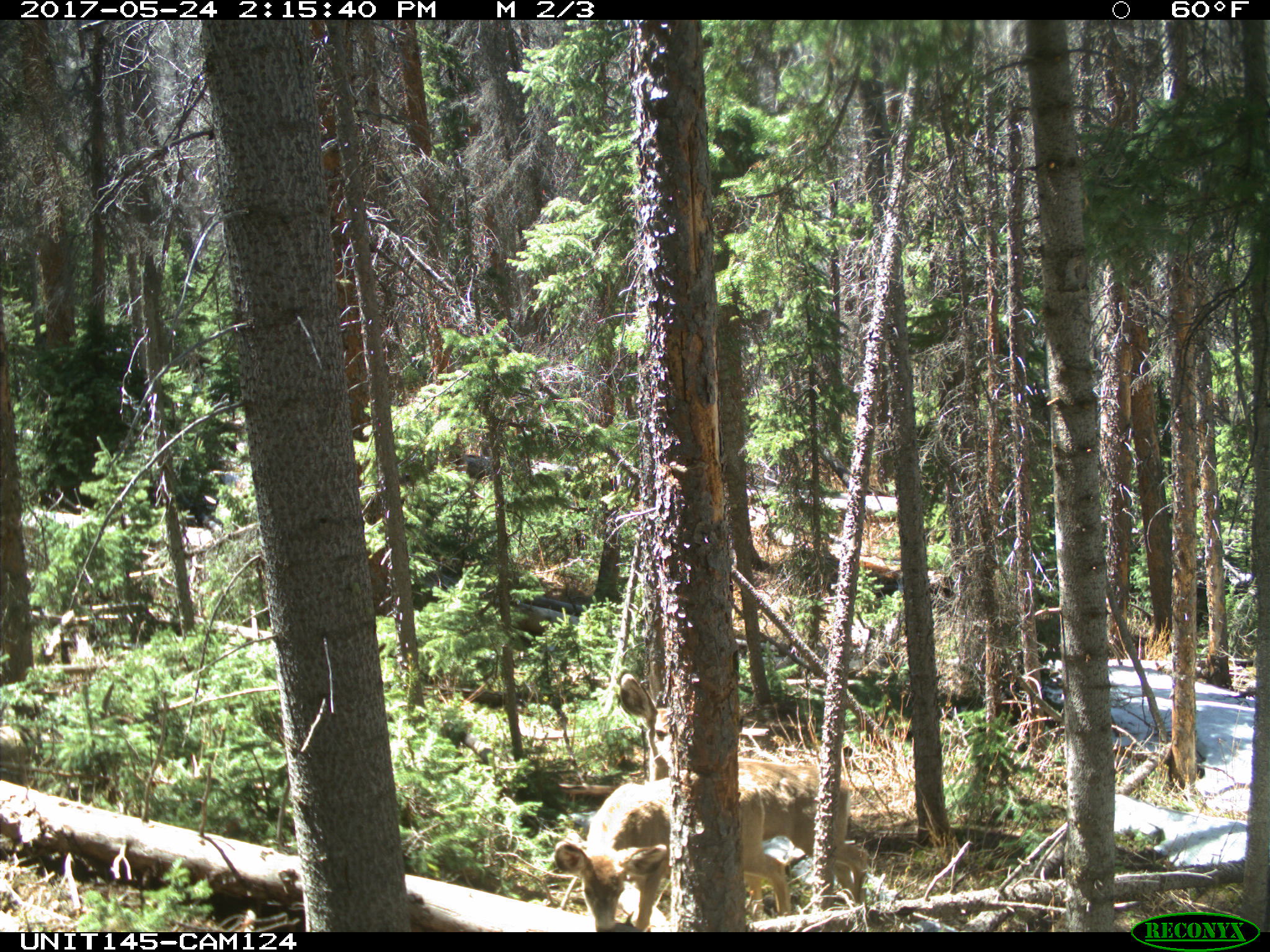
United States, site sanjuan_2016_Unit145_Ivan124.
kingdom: Animalia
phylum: Chordata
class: Mammalia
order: Artiodactyla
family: Cervidae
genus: Odocoileus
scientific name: Odocoileus hemionus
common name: mule deer